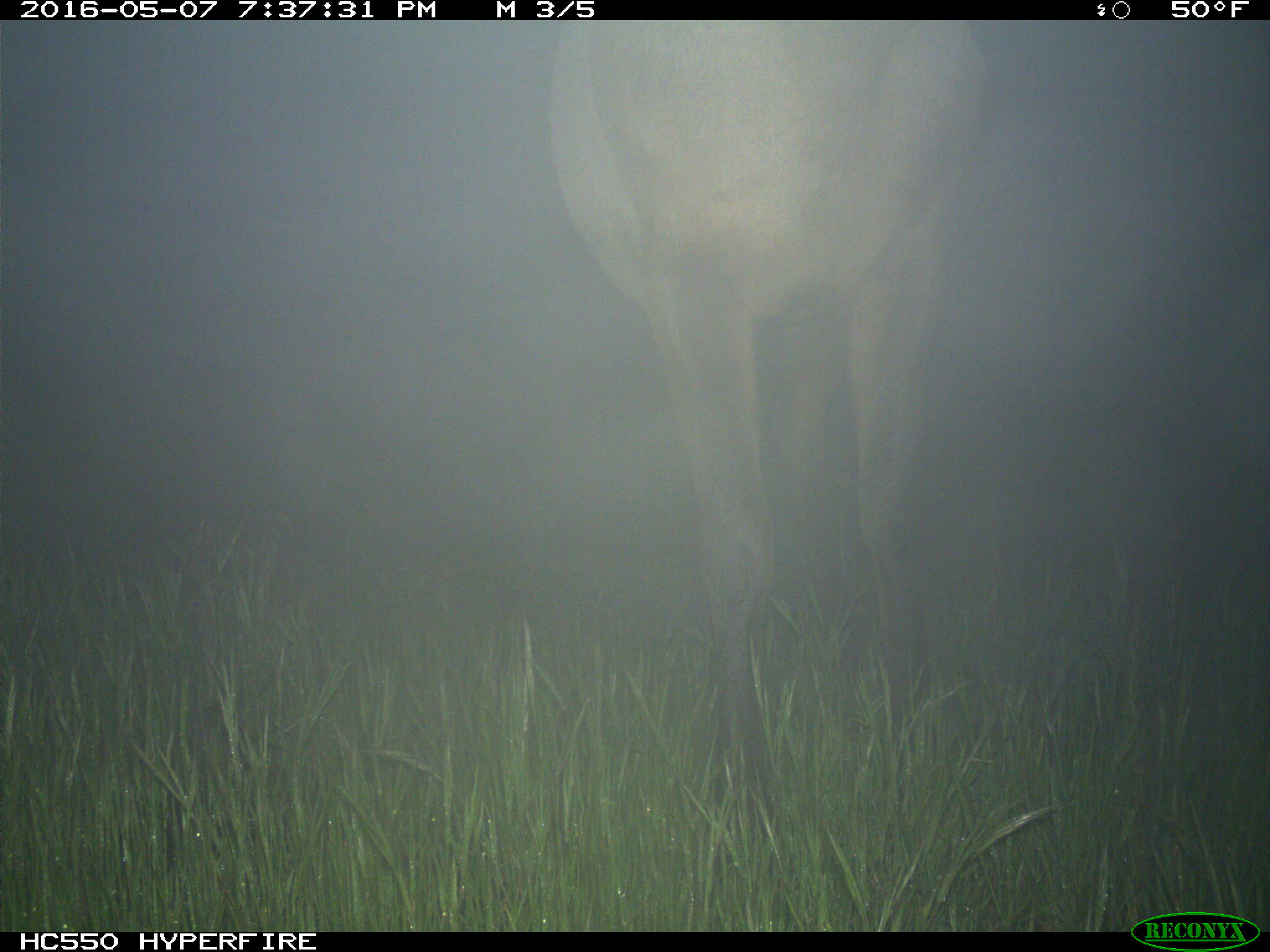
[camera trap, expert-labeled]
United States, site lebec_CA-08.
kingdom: Animalia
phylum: Chordata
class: Mammalia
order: Artiodactyla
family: Cervidae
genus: Cervus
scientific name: Cervus canadensis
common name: elk